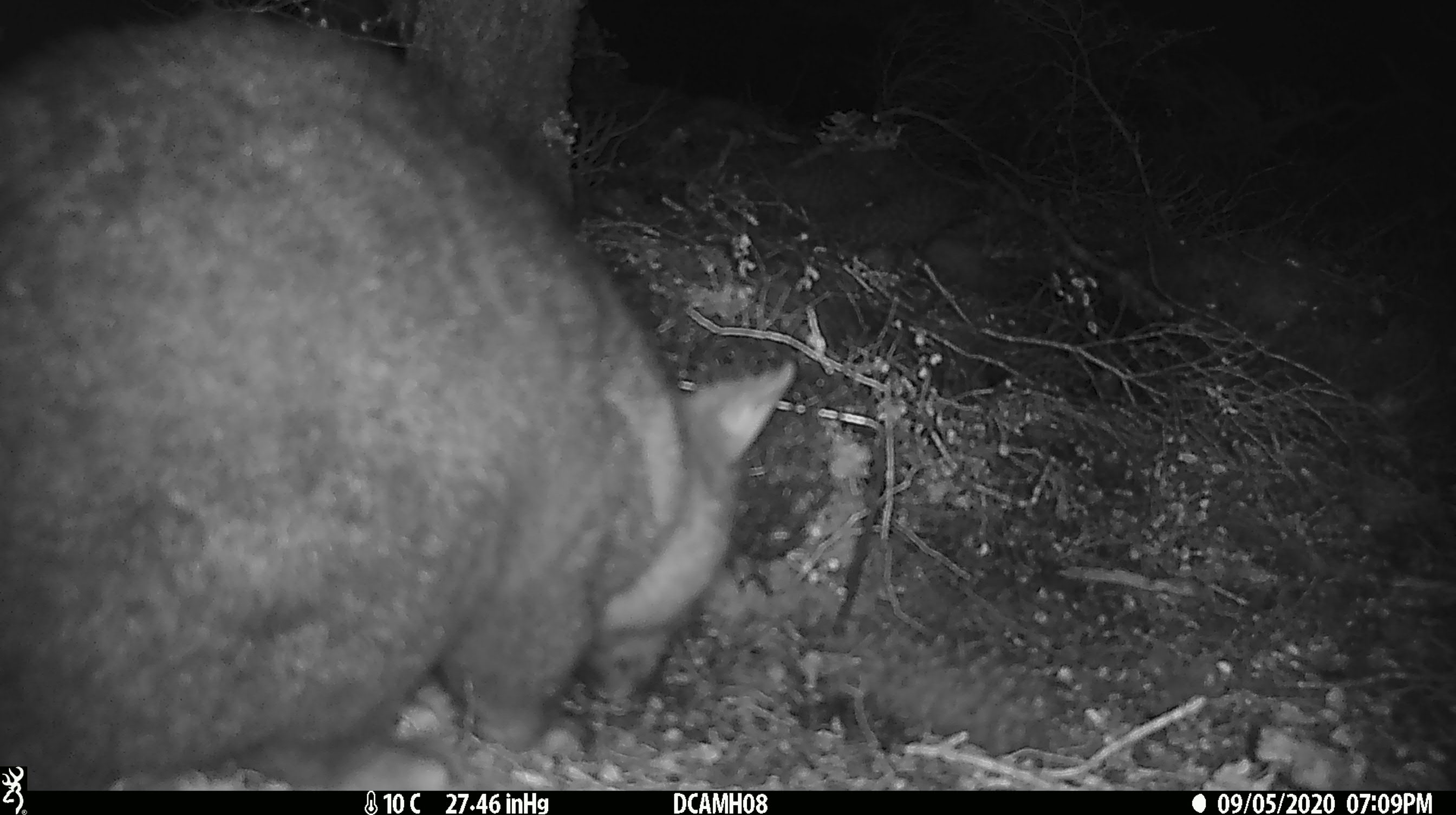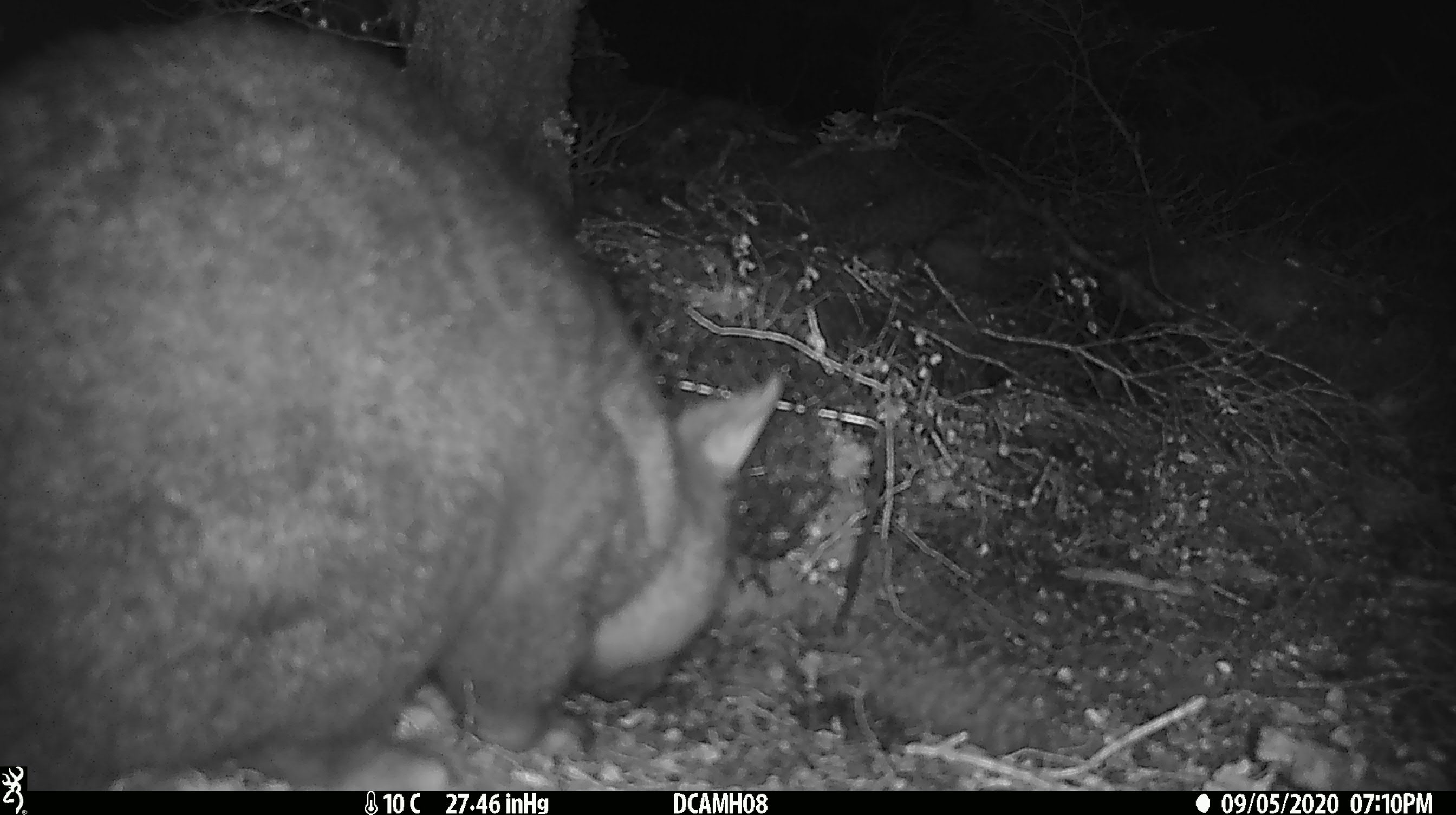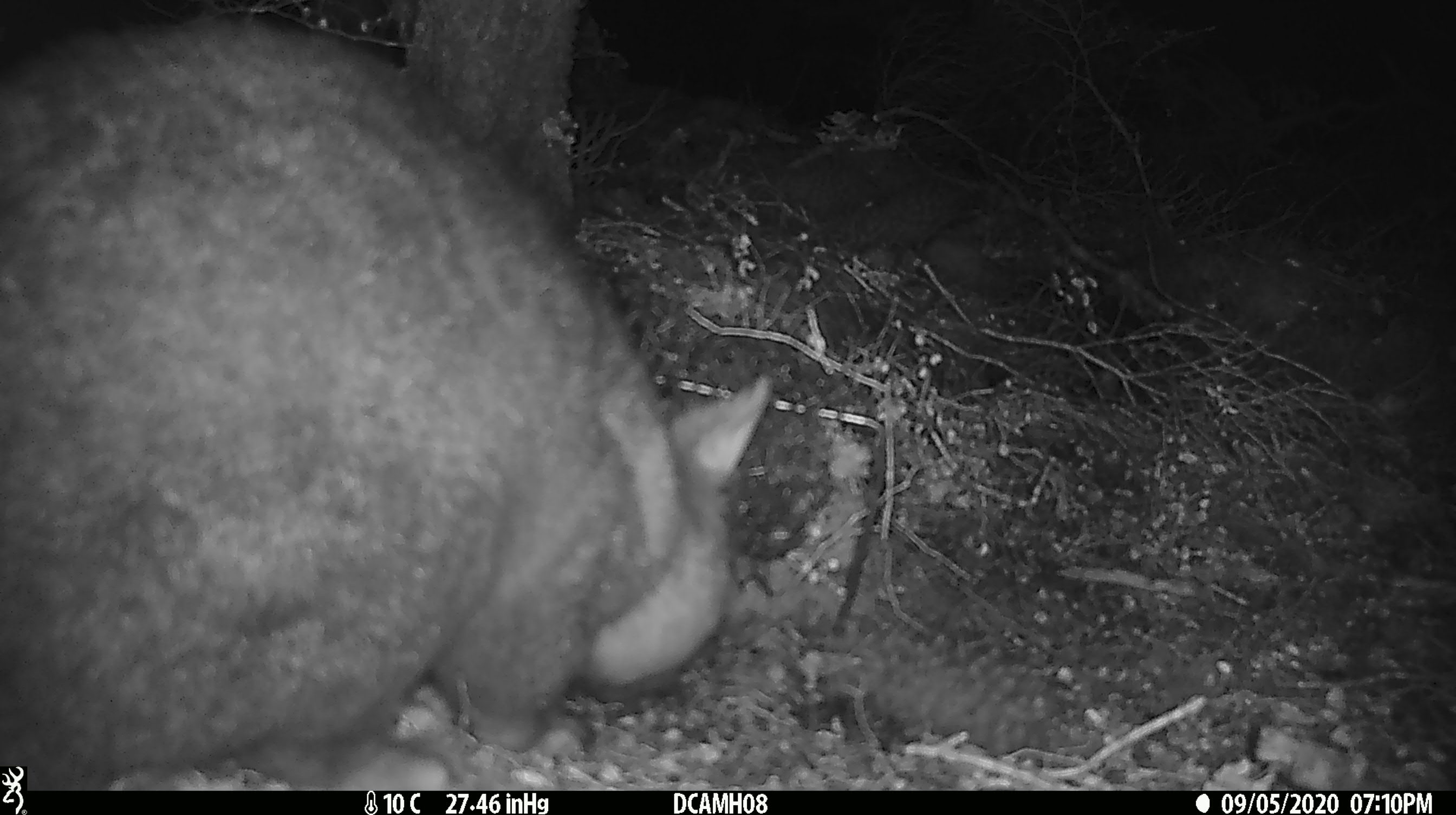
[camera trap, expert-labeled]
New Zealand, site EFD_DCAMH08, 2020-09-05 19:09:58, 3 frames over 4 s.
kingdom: Animalia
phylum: Chordata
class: Mammalia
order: Diprotodontia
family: Phalangeridae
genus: Trichosurus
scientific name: Trichosurus vulpecula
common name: common brushtail possum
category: possum